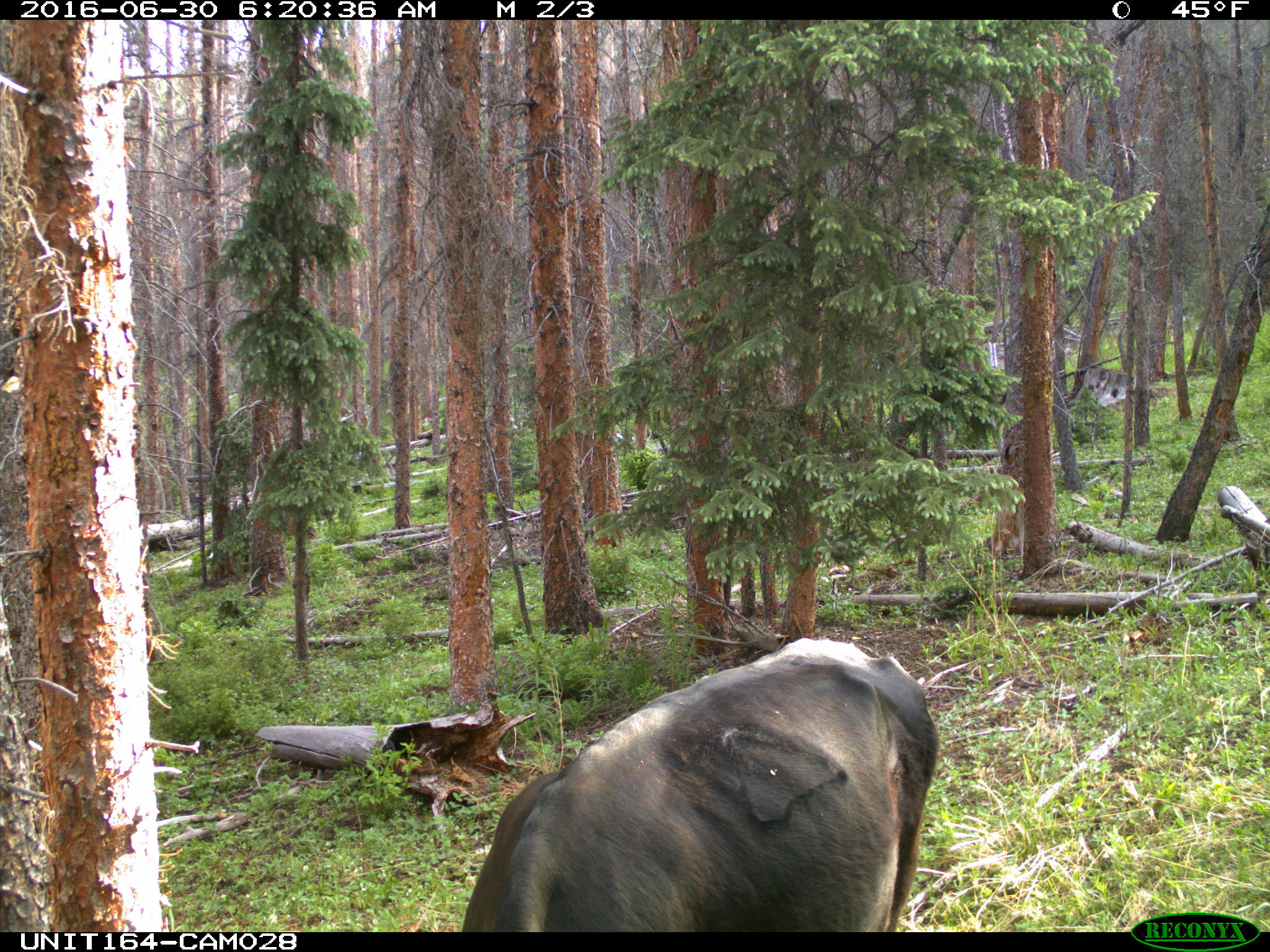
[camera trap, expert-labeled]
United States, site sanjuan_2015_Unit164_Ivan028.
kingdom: Animalia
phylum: Chordata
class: Mammalia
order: Artiodactyla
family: Bovidae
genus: Bos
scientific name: Bos taurus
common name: domestic cow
Bos taurus (domestic cow).